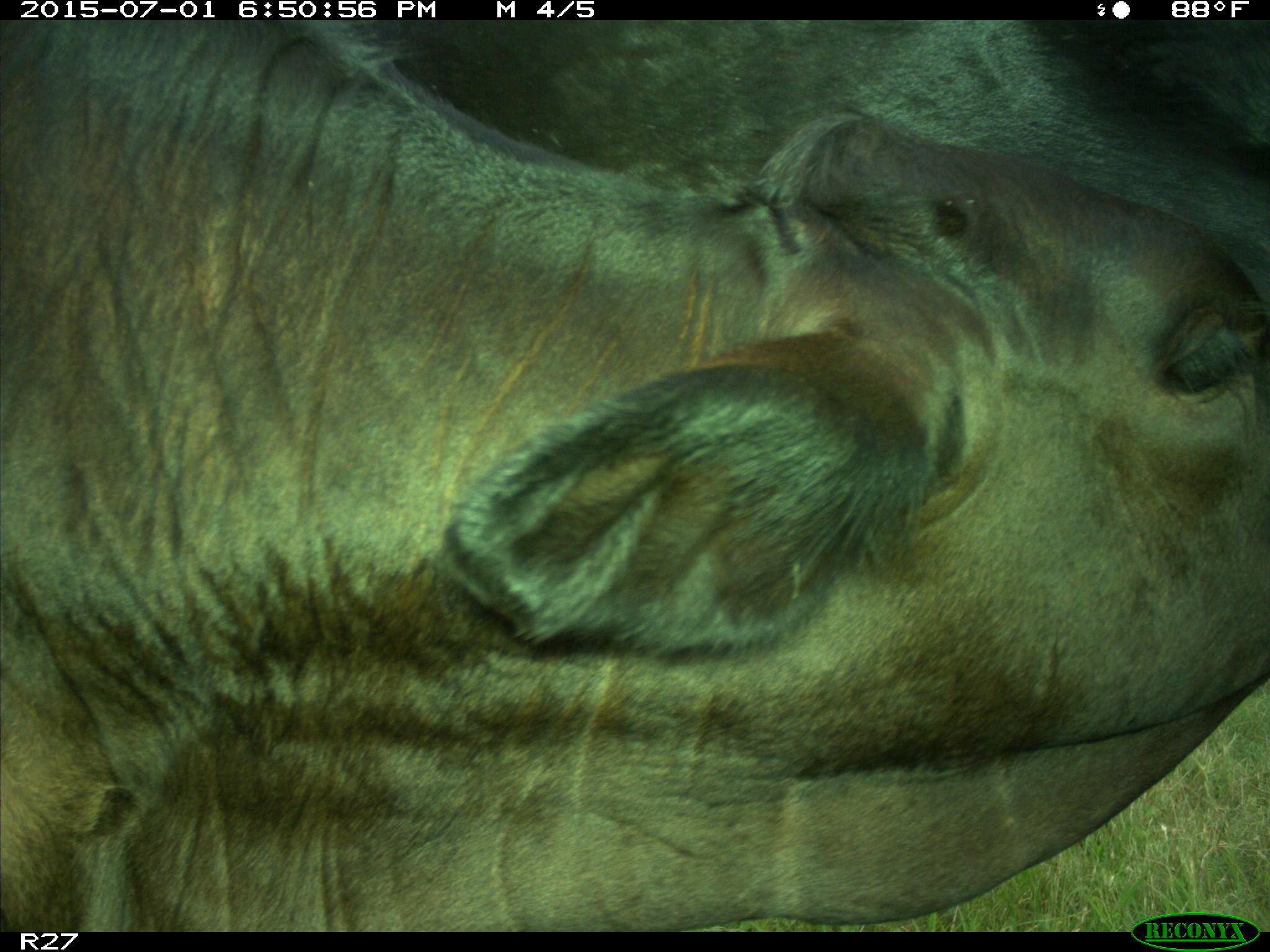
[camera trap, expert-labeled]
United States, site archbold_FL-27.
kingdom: Animalia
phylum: Chordata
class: Mammalia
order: Artiodactyla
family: Bovidae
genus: Bos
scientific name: Bos taurus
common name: domestic cow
Bos taurus (domestic cow).